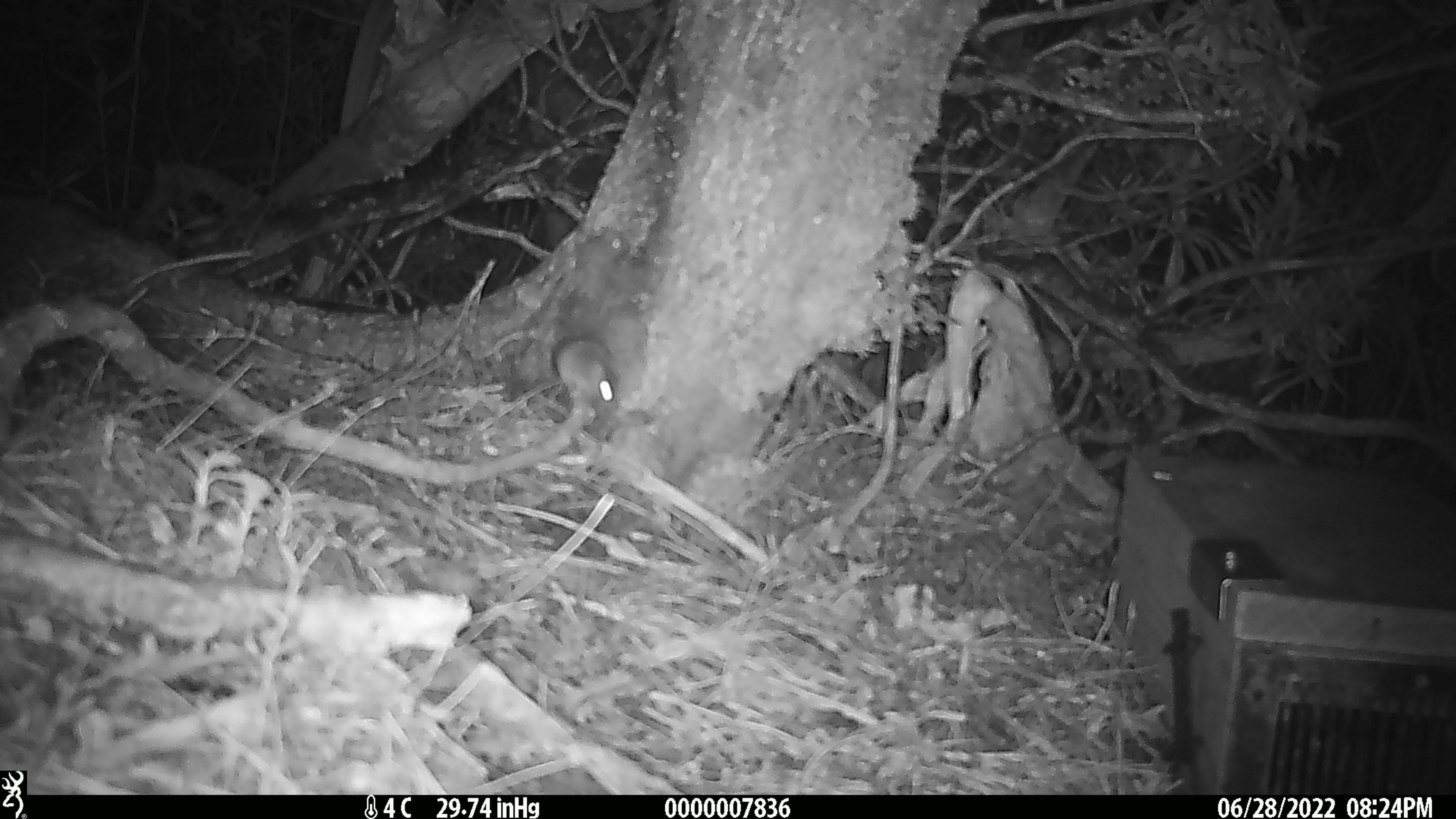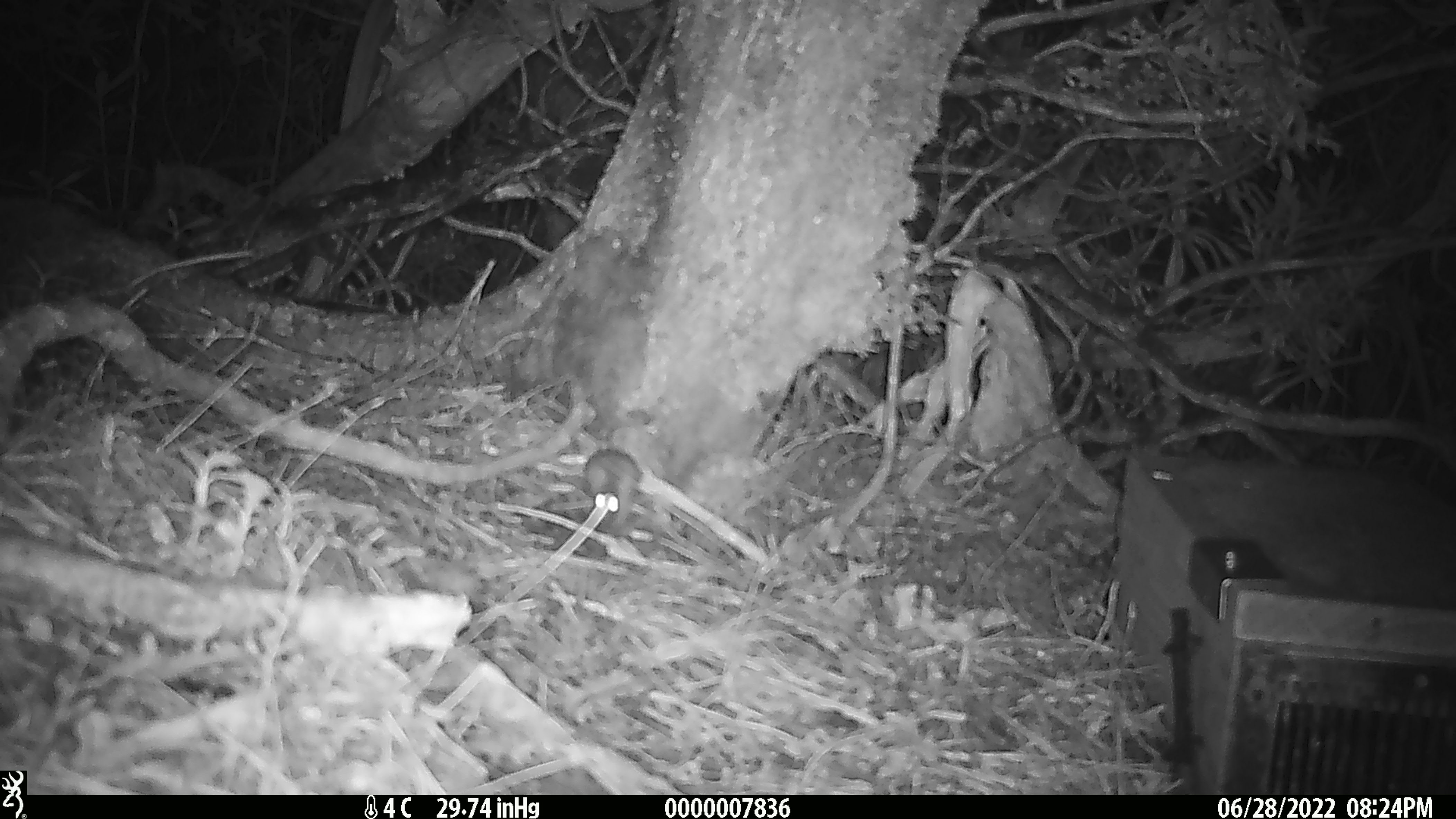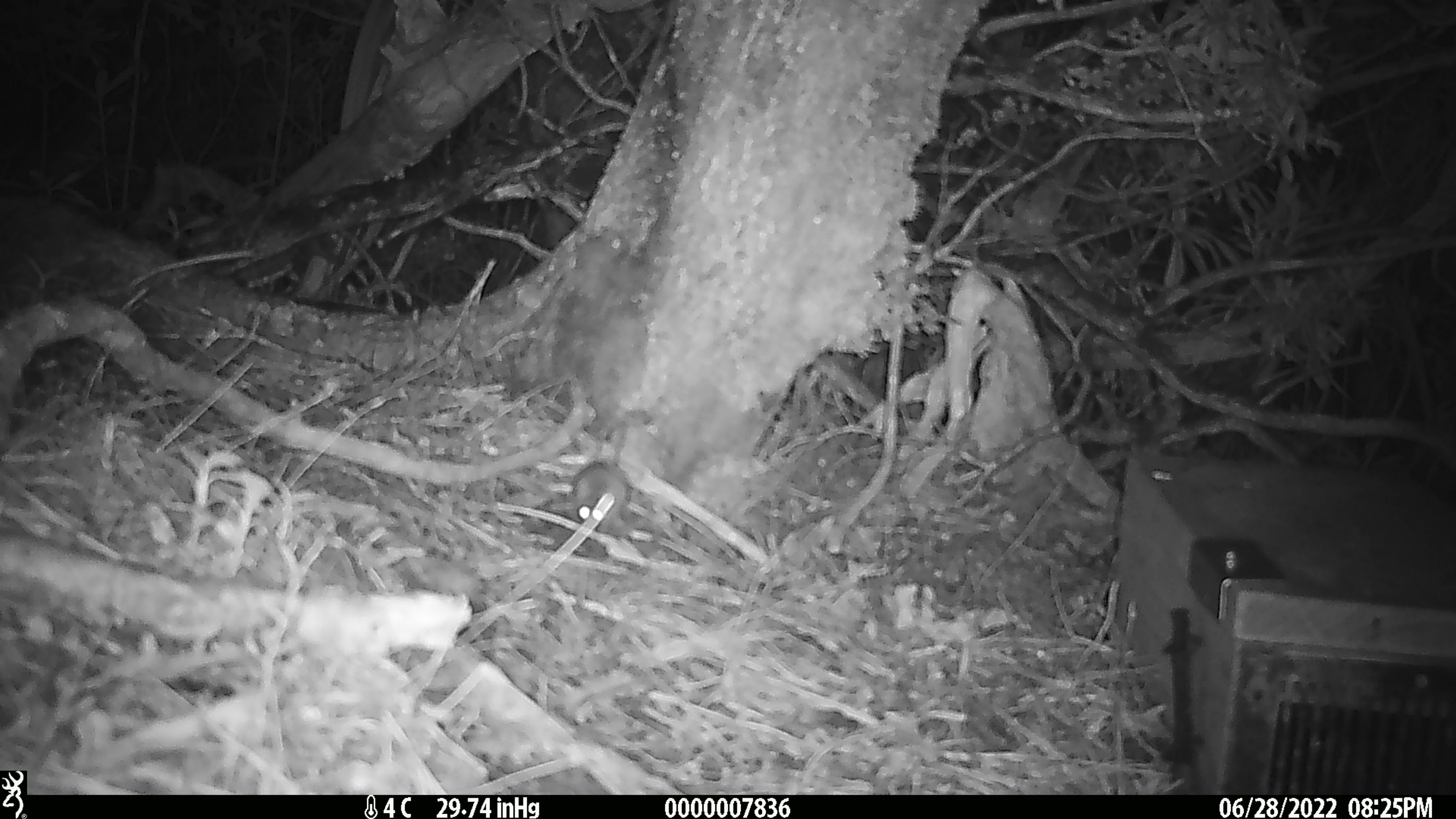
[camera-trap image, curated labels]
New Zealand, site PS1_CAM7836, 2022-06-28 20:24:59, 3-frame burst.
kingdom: Animalia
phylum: Chordata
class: Mammalia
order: Rodentia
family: Muridae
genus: Mus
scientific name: Mus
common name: mouse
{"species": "mouse (Mus)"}